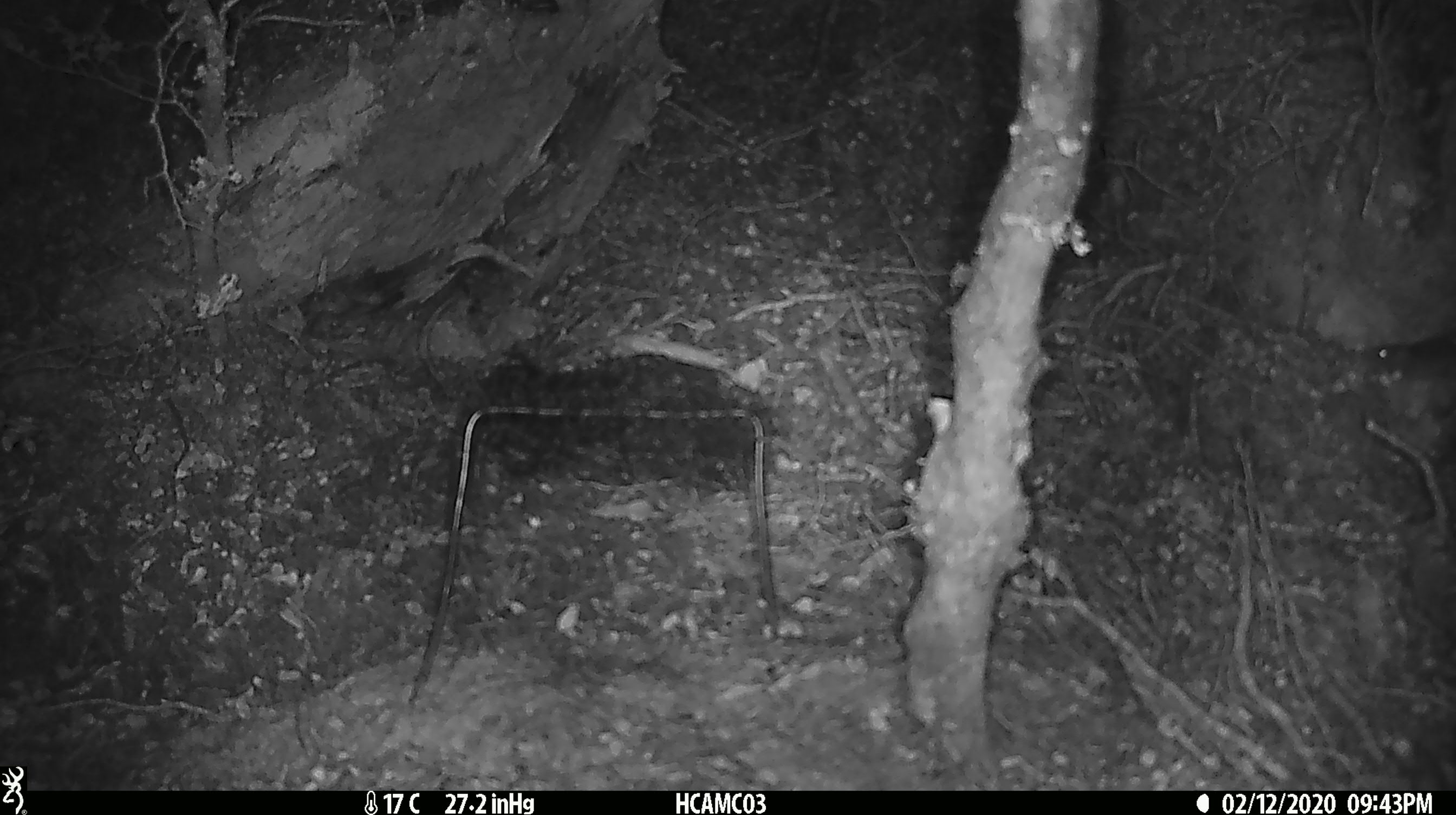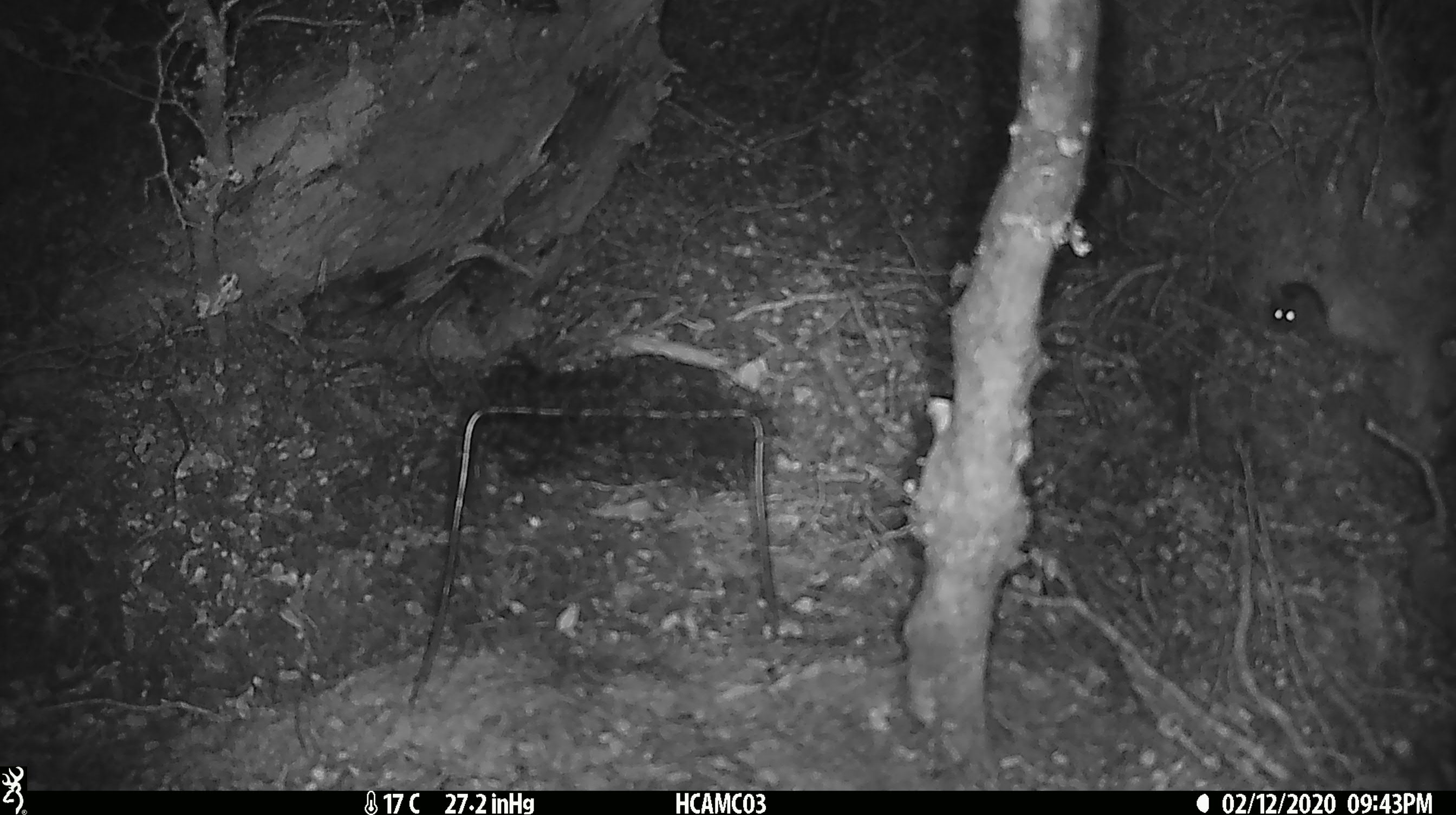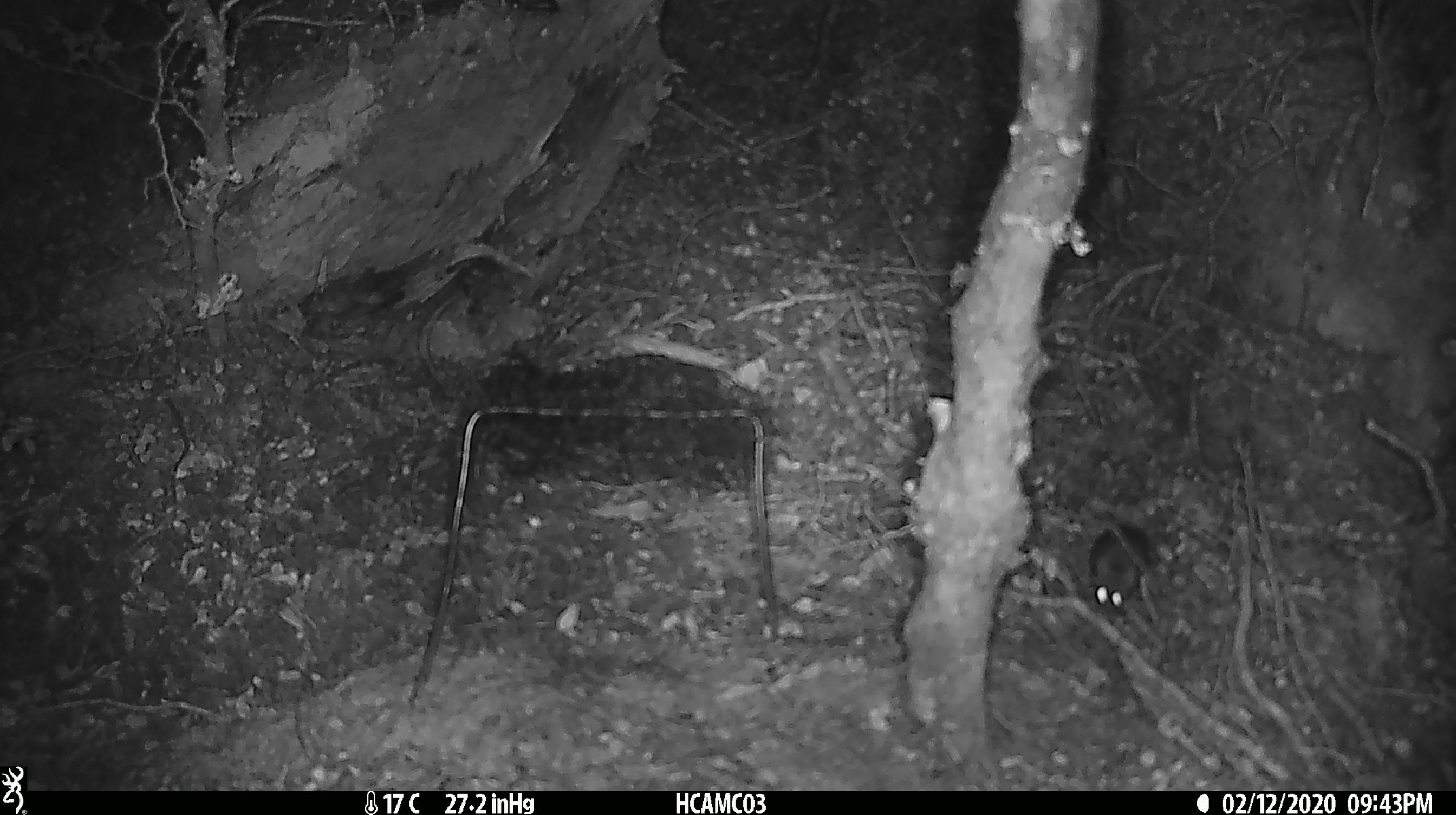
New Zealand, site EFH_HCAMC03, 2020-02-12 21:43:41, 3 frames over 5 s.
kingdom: Animalia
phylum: Chordata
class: Mammalia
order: Rodentia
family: Muridae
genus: Mus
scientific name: Mus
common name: mouse